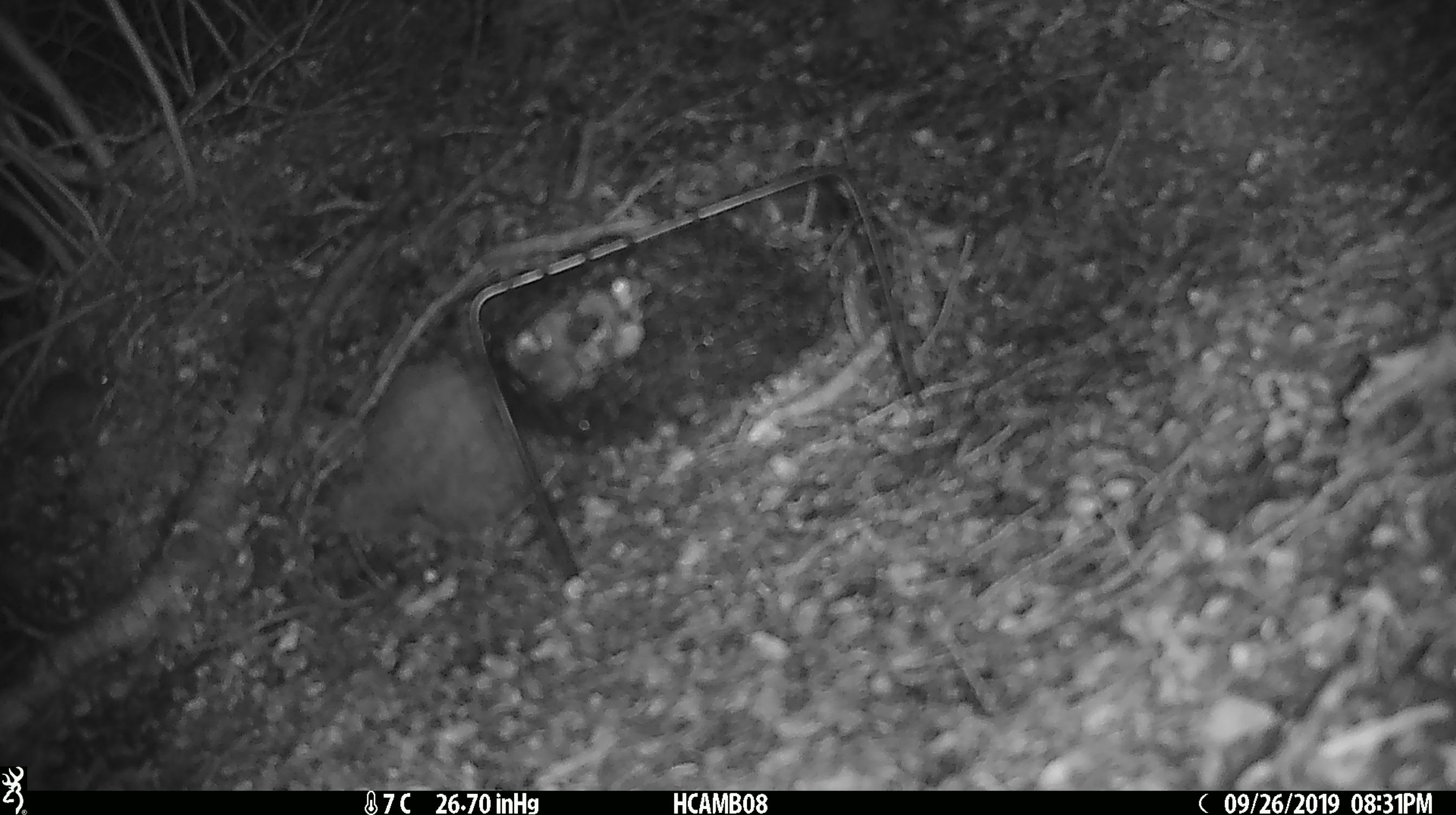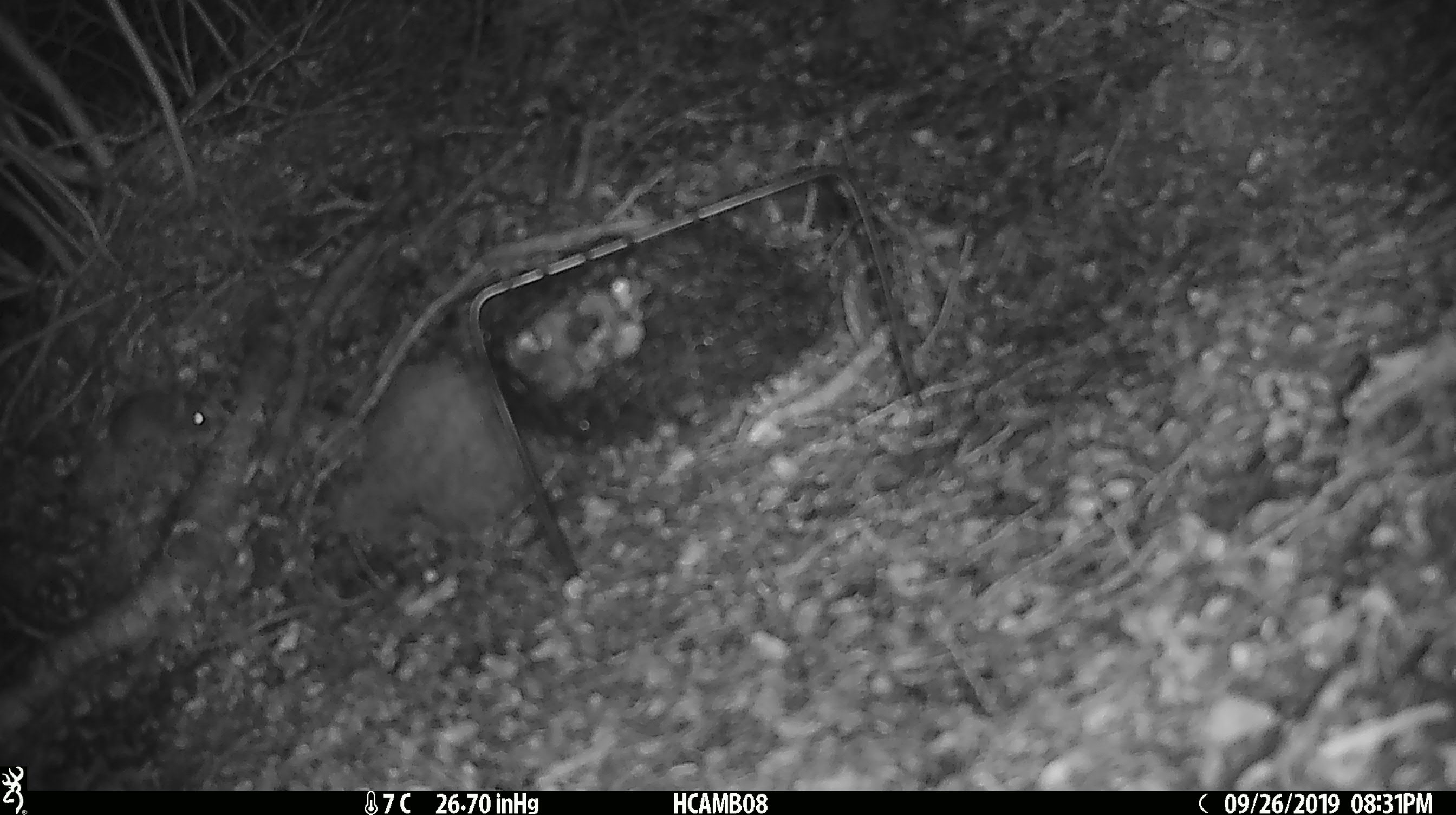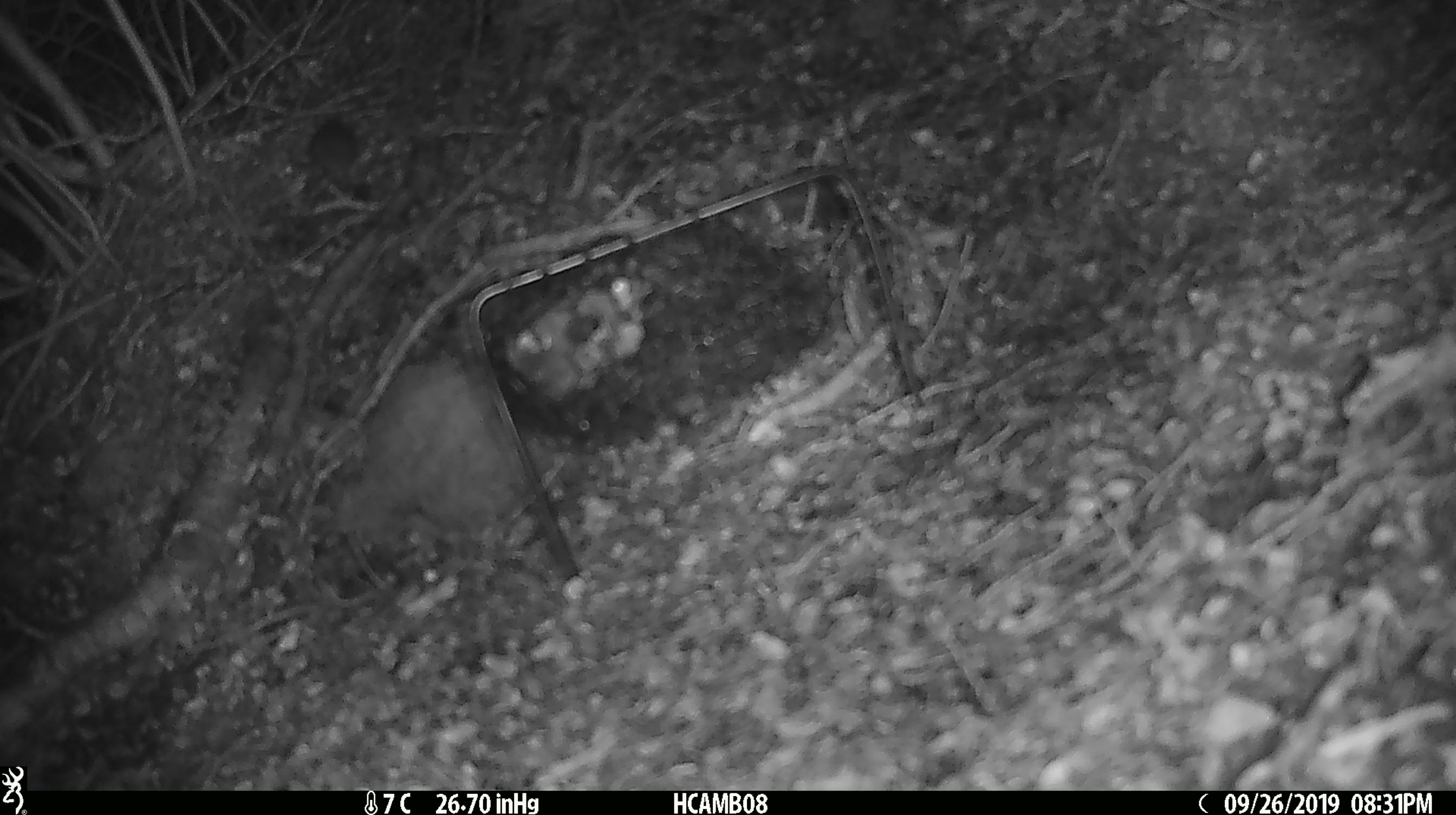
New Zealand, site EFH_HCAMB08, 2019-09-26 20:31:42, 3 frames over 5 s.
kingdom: Animalia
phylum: Chordata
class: Mammalia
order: Rodentia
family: Muridae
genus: Mus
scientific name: Mus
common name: mouse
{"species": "mouse (Mus)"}